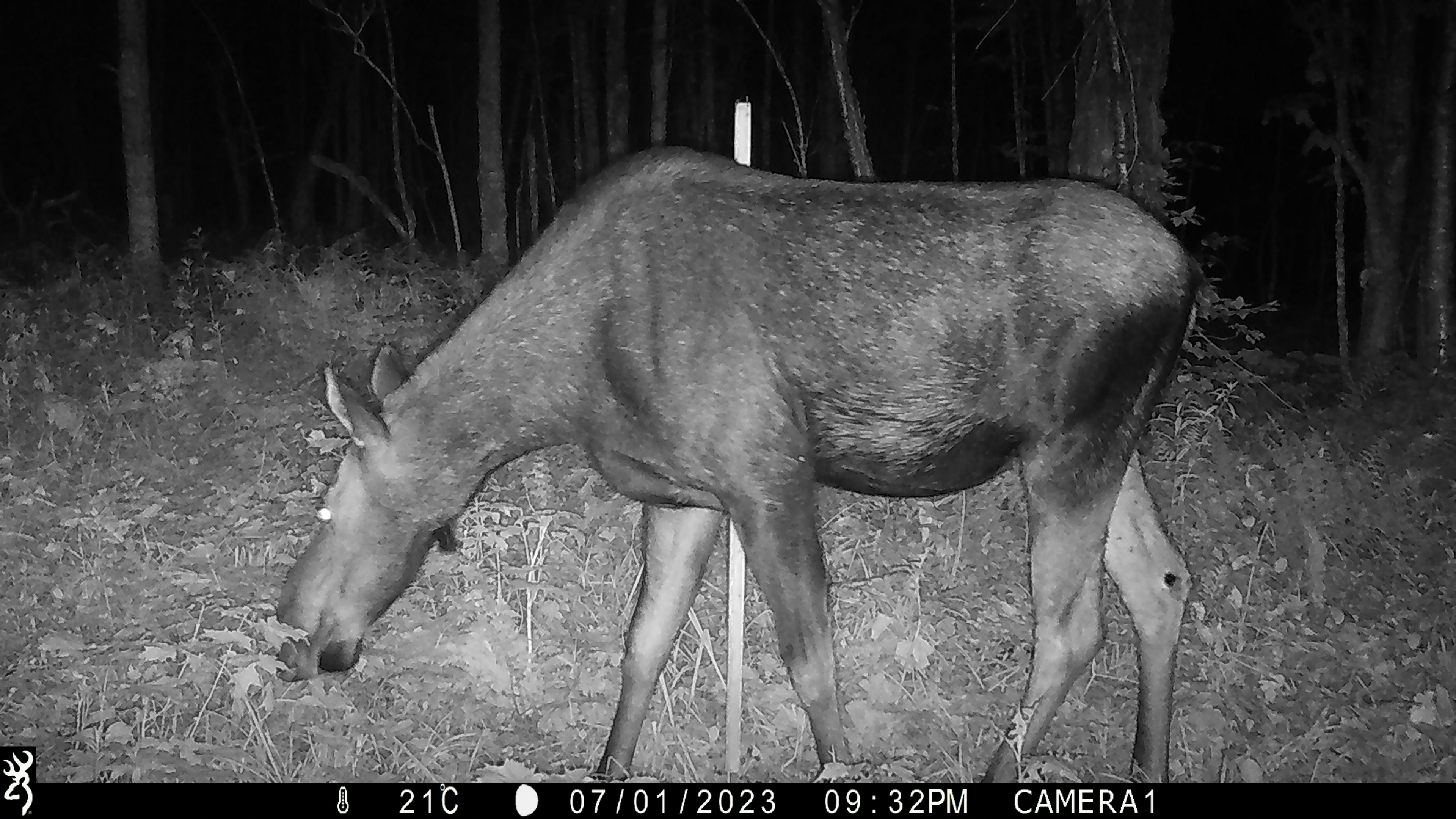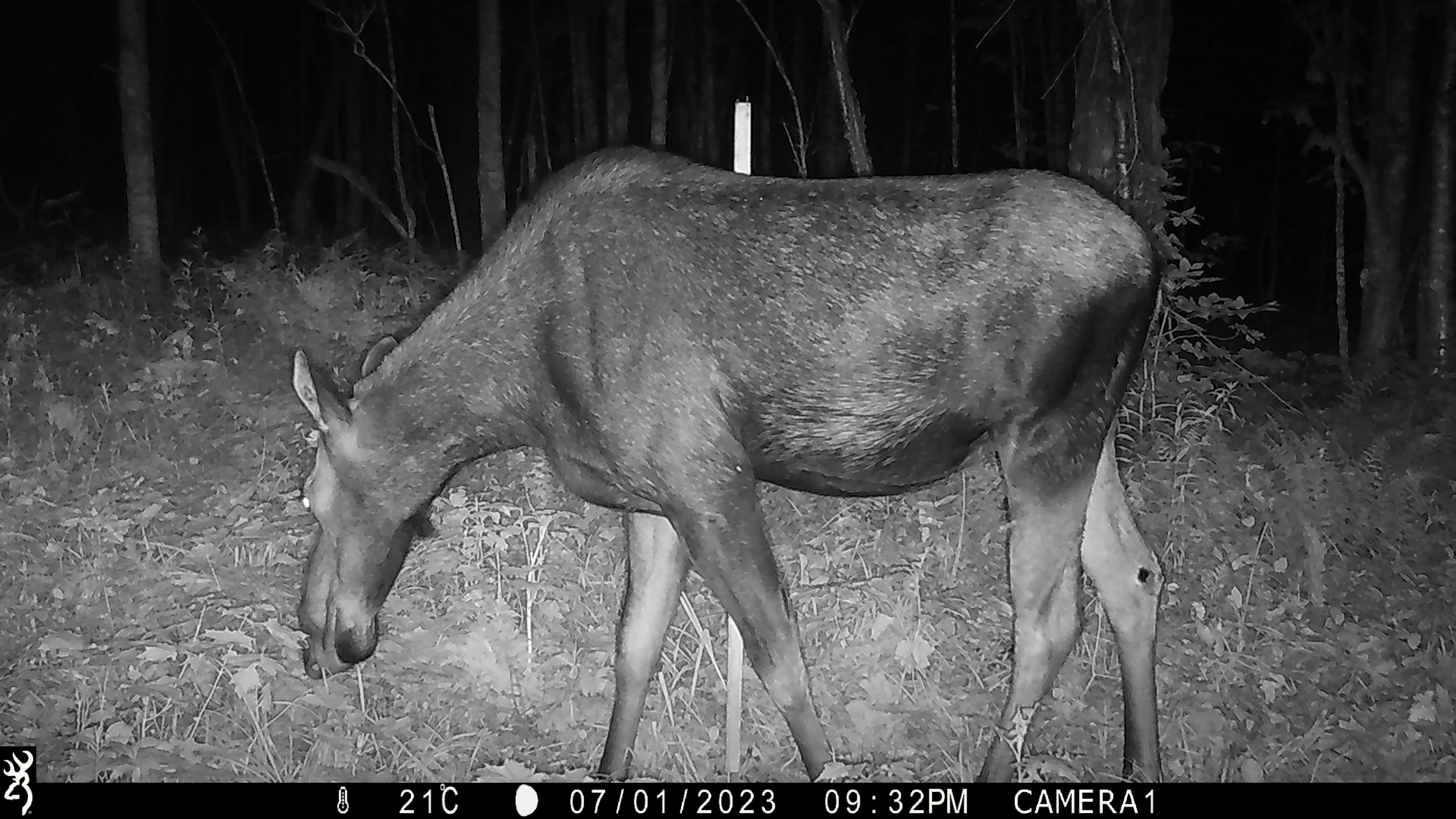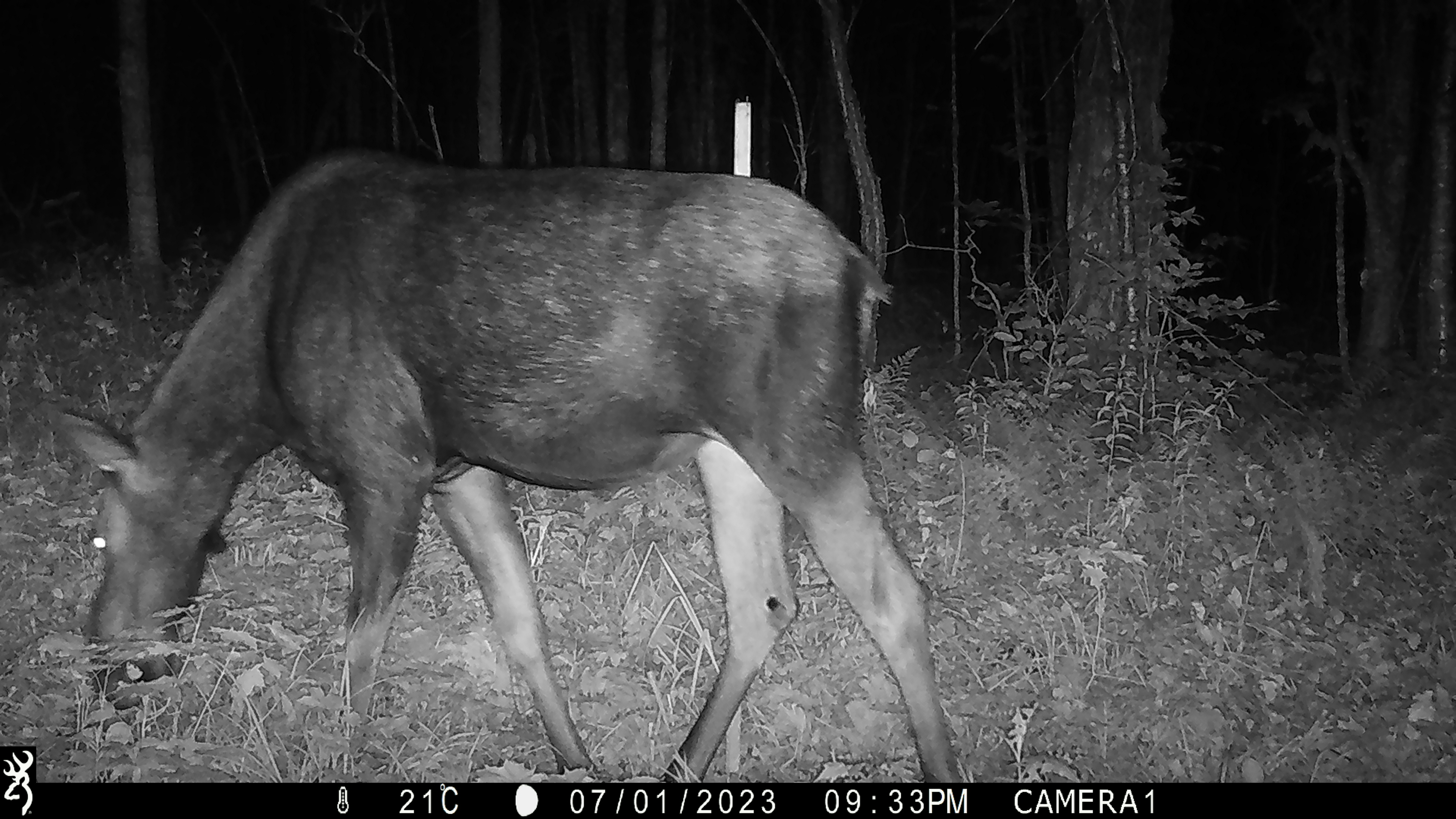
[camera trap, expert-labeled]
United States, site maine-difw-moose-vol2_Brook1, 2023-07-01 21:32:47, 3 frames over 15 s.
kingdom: Animalia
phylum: Chordata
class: Mammalia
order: Artiodactyla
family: Cervidae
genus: Alces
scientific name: Alces alces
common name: moose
Moose (Alces alces).